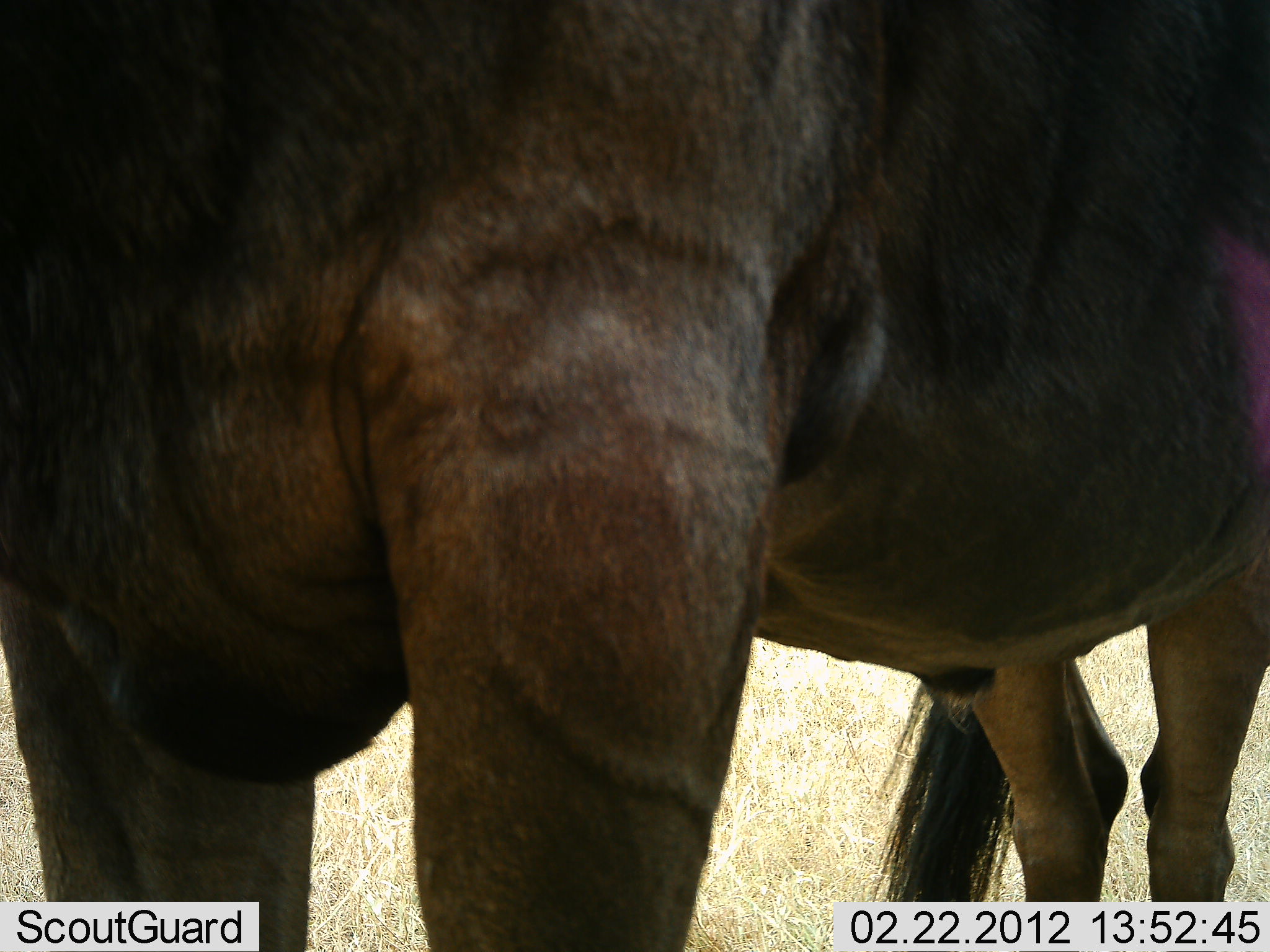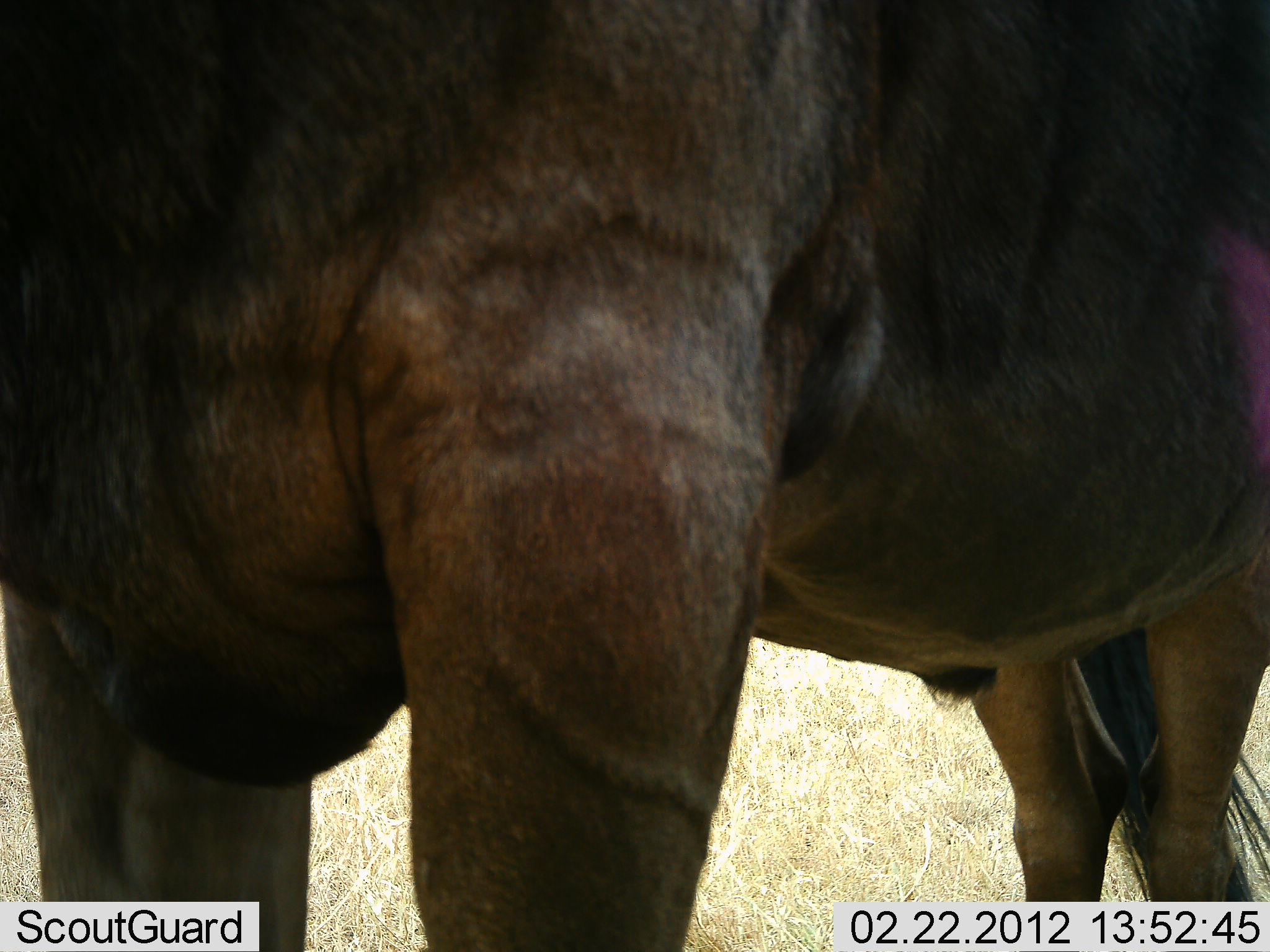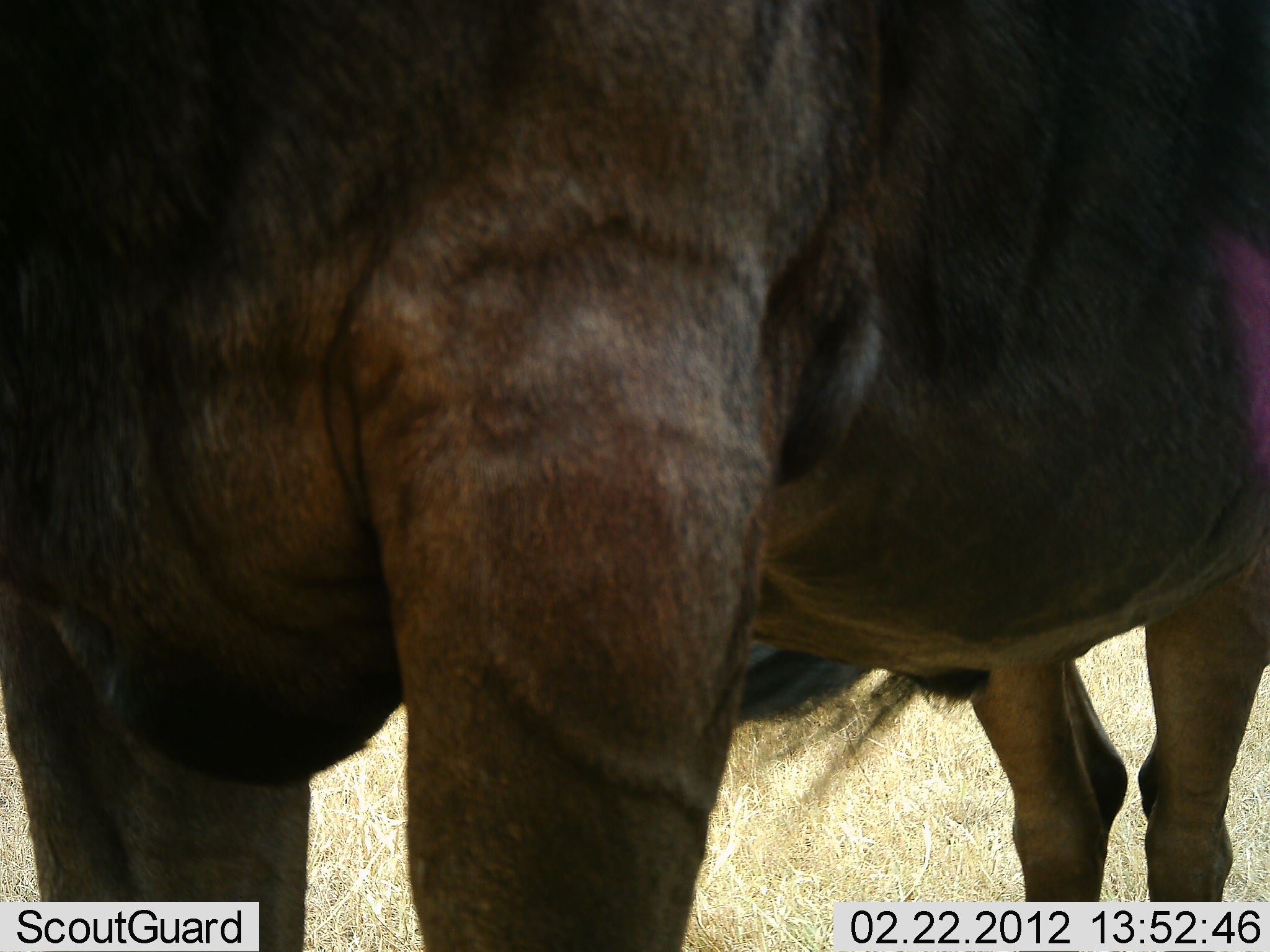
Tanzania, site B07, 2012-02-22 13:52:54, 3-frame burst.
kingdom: Animalia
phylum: Chordata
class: Mammalia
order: Artiodactyla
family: Bovidae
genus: Connochaetes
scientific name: Connochaetes taurinus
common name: blue wildebeest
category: wildebeest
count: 1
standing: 100%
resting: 0%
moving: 0%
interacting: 0%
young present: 0%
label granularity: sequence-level